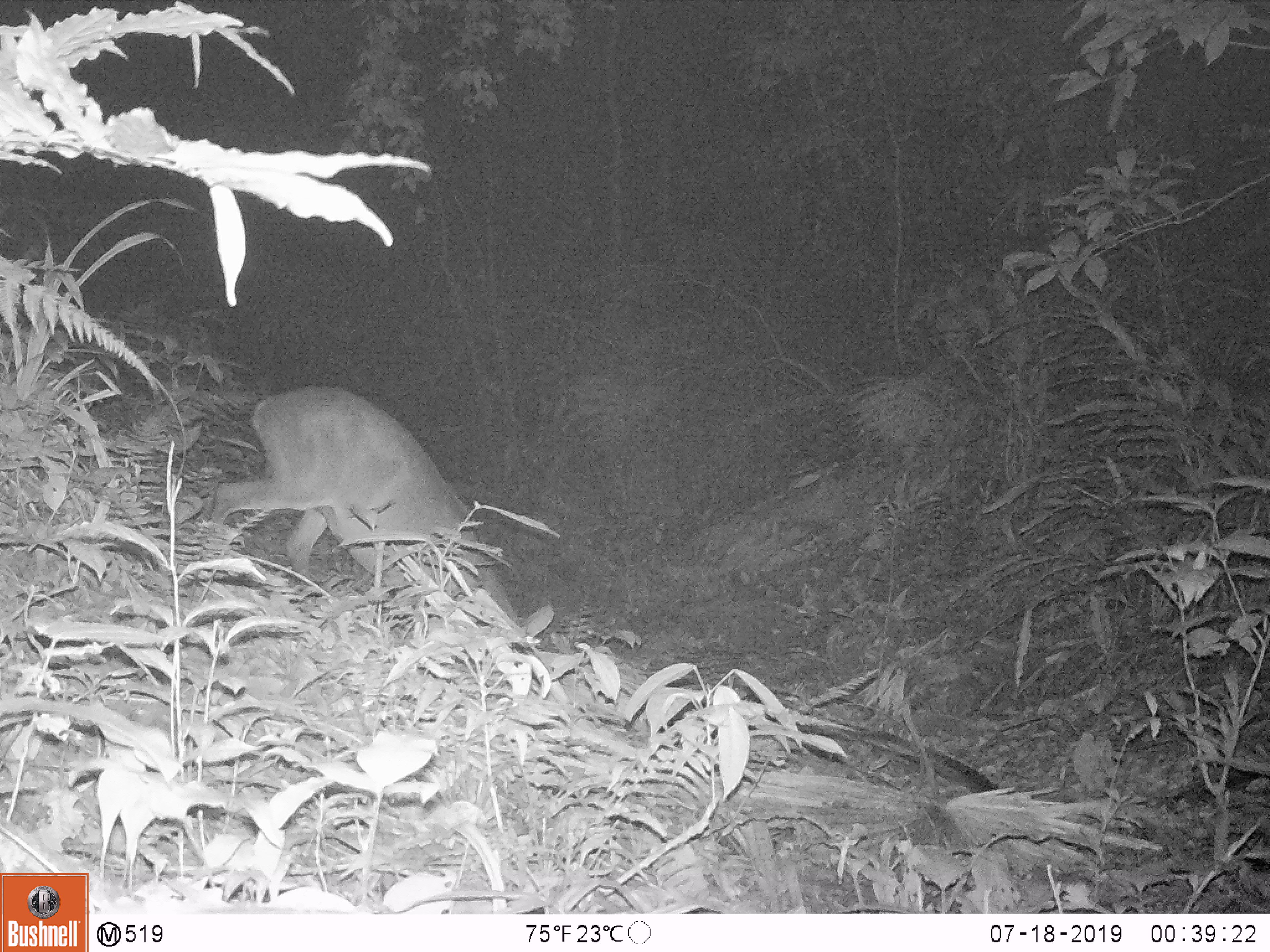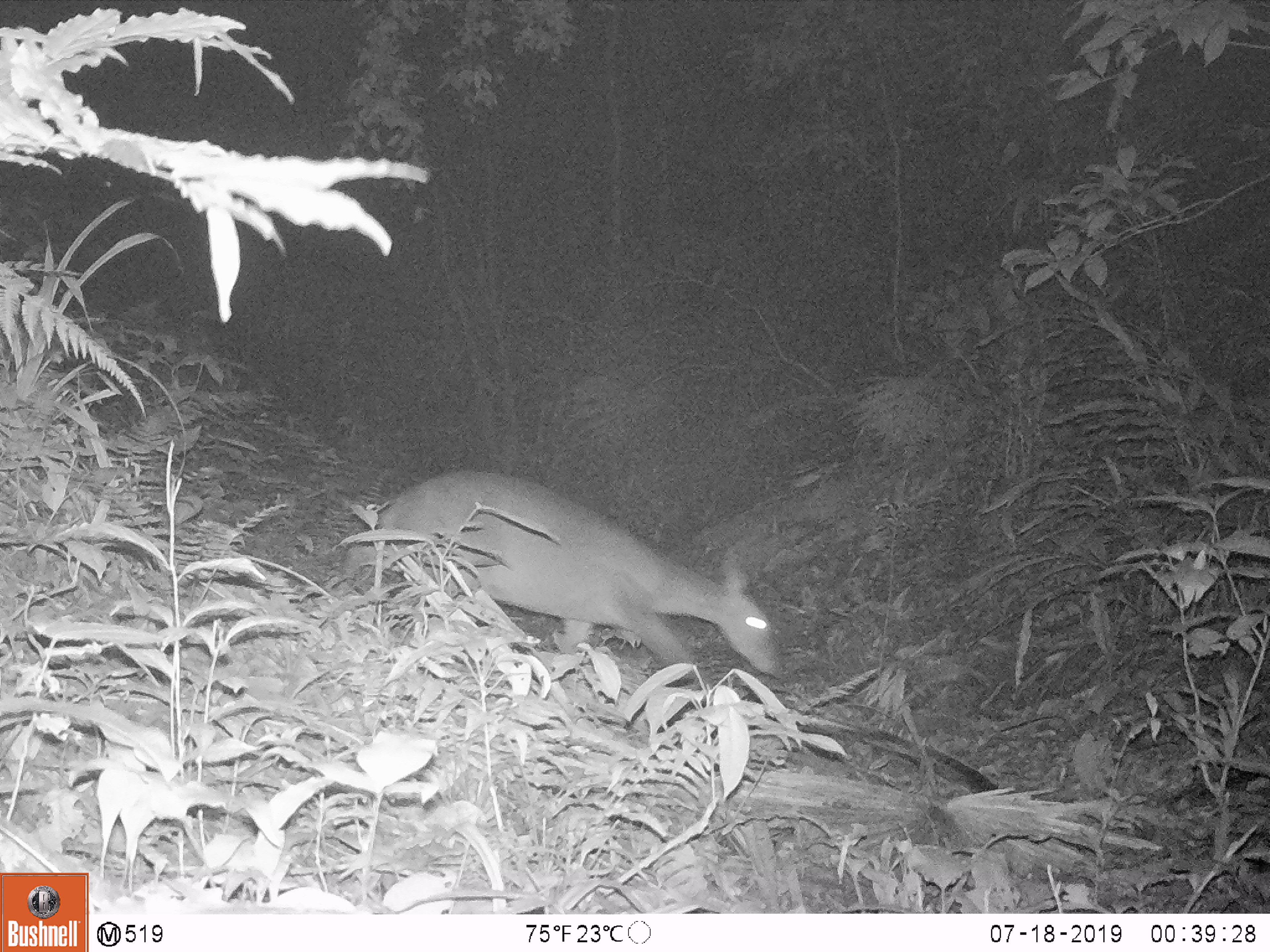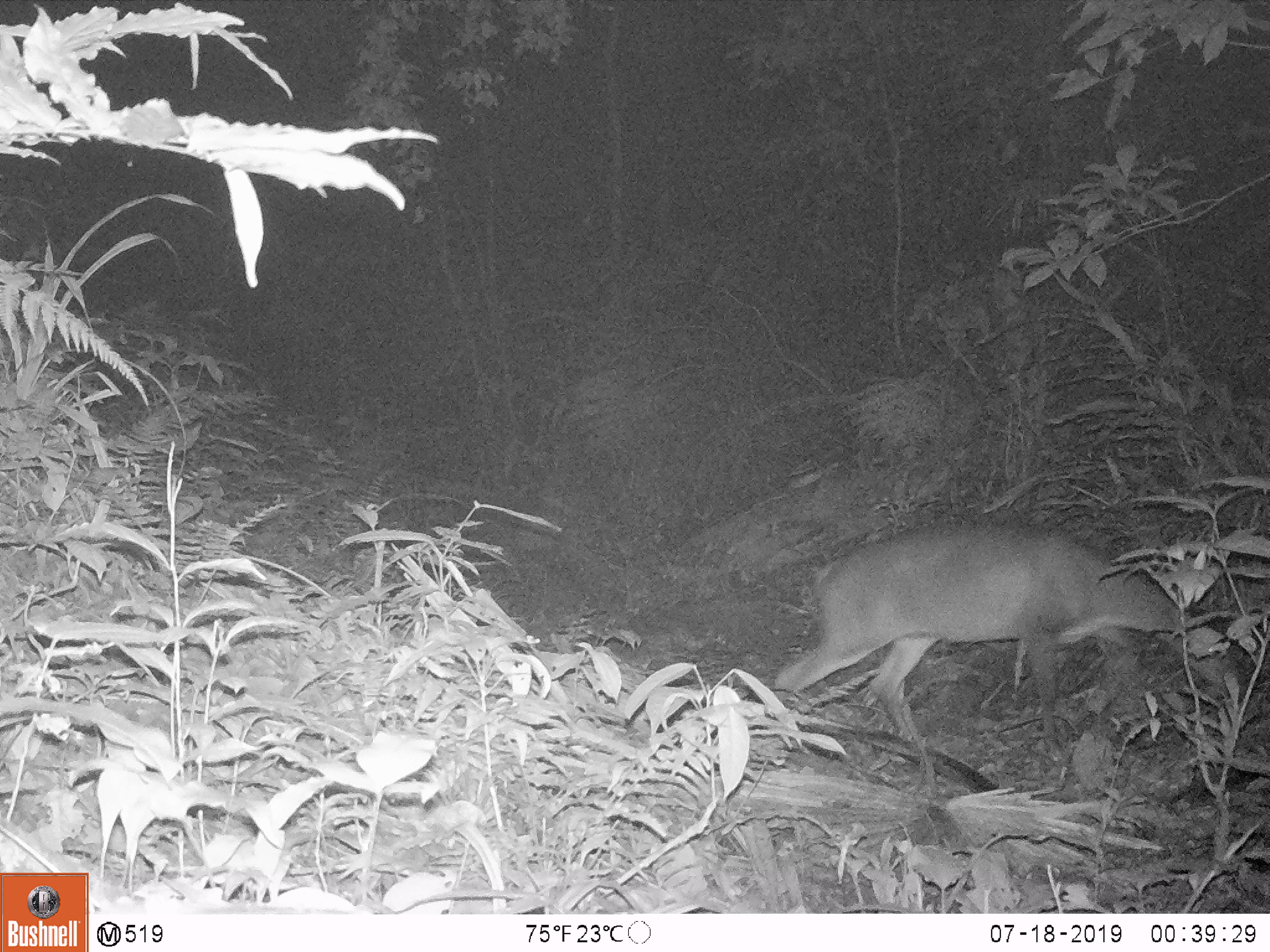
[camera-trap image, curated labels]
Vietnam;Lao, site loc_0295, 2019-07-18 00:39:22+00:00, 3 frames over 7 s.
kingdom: Animalia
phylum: Chordata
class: Mammalia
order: Artiodactyla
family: Cervidae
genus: Muntiacus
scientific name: Muntiacus vuquangensis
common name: large-antlered muntjac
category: large antlered muntjac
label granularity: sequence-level